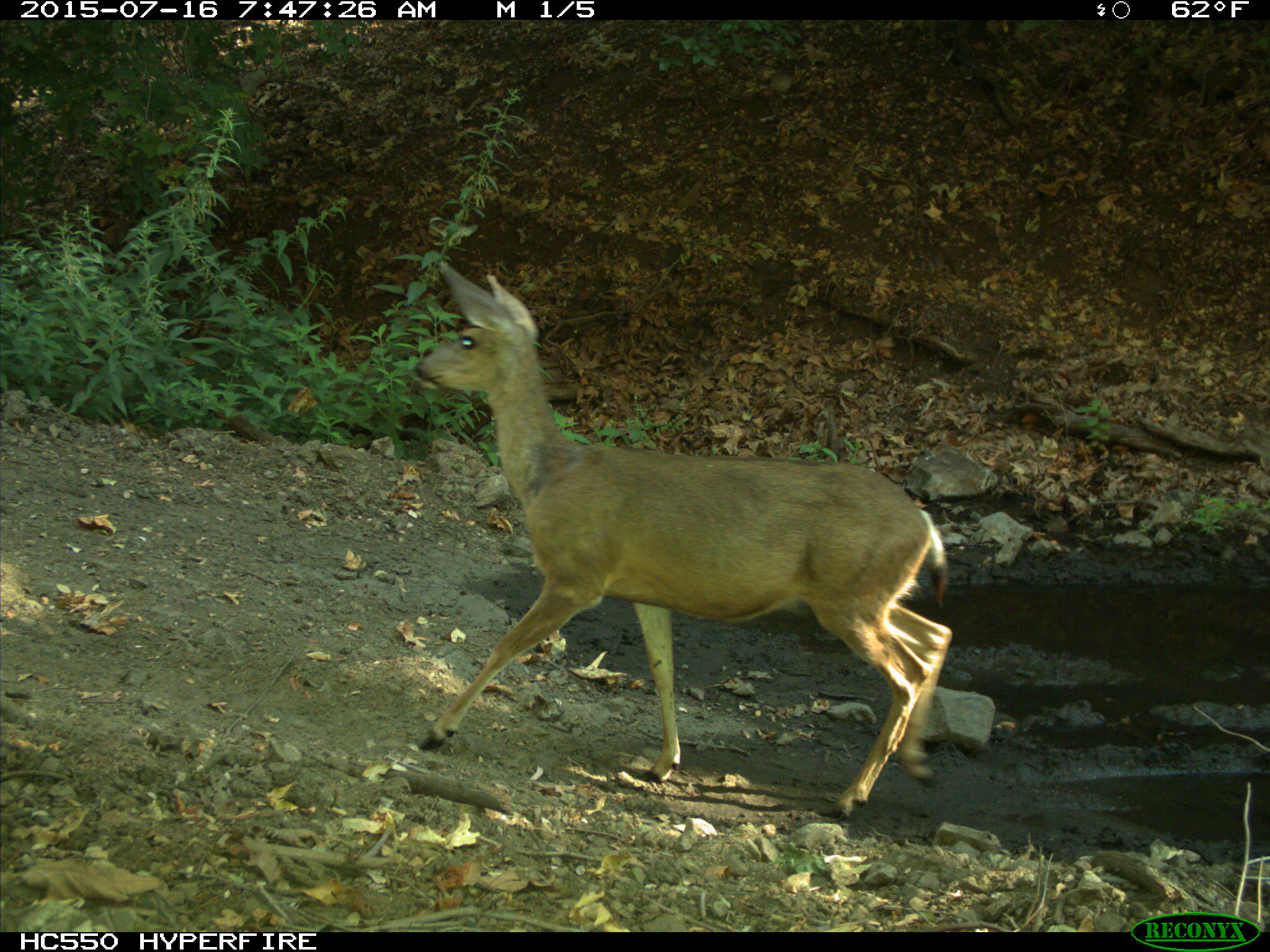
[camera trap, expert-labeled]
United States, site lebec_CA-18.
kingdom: Animalia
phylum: Chordata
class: Mammalia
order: Artiodactyla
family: Cervidae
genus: Odocoileus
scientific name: Odocoileus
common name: deer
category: unidentified deer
Unidentified deer (deer) (Odocoileus).